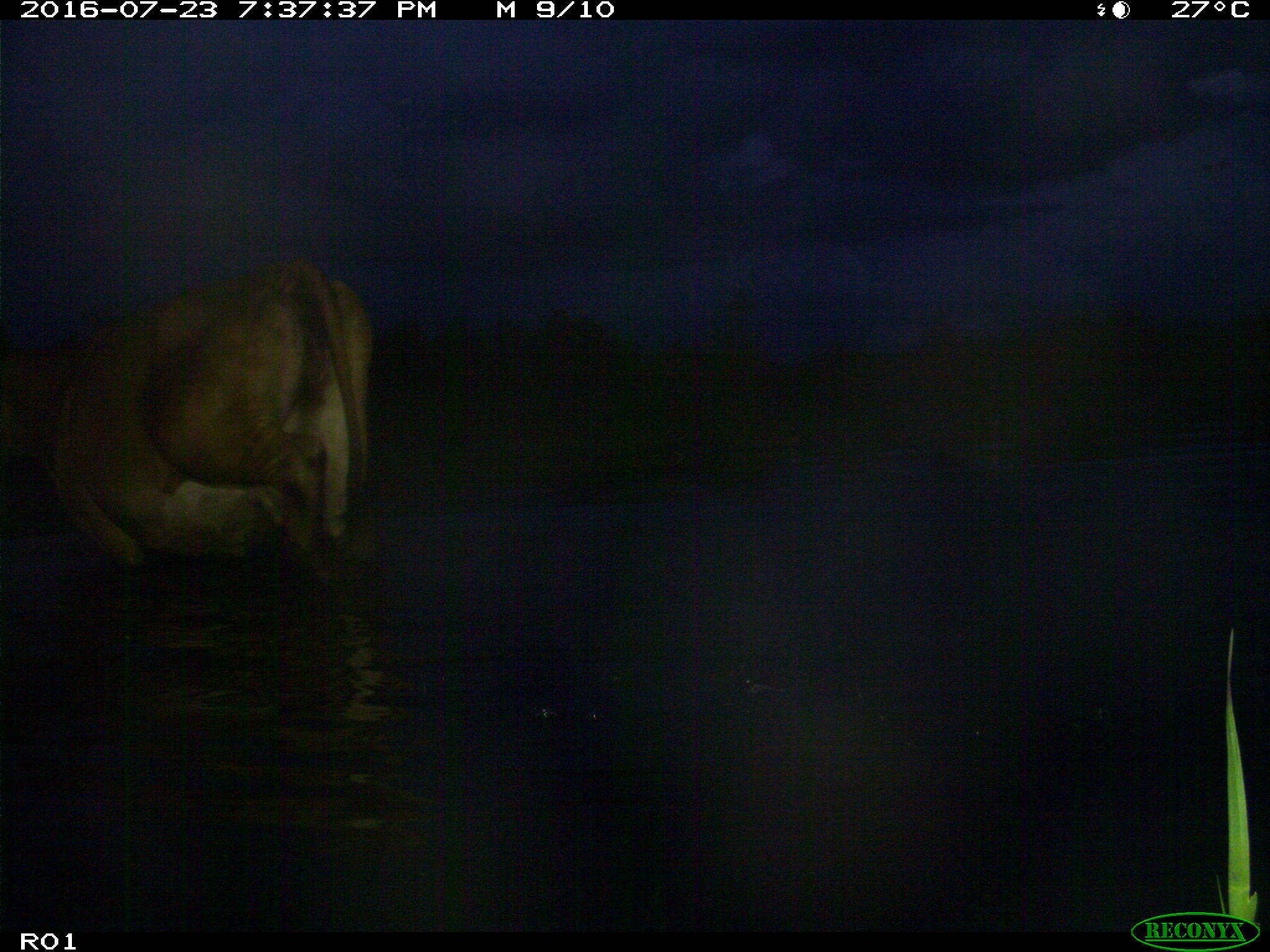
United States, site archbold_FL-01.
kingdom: Animalia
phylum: Chordata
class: Mammalia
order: Artiodactyla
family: Bovidae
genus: Bos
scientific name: Bos taurus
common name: domestic cow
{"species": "Bos taurus (domestic cow)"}